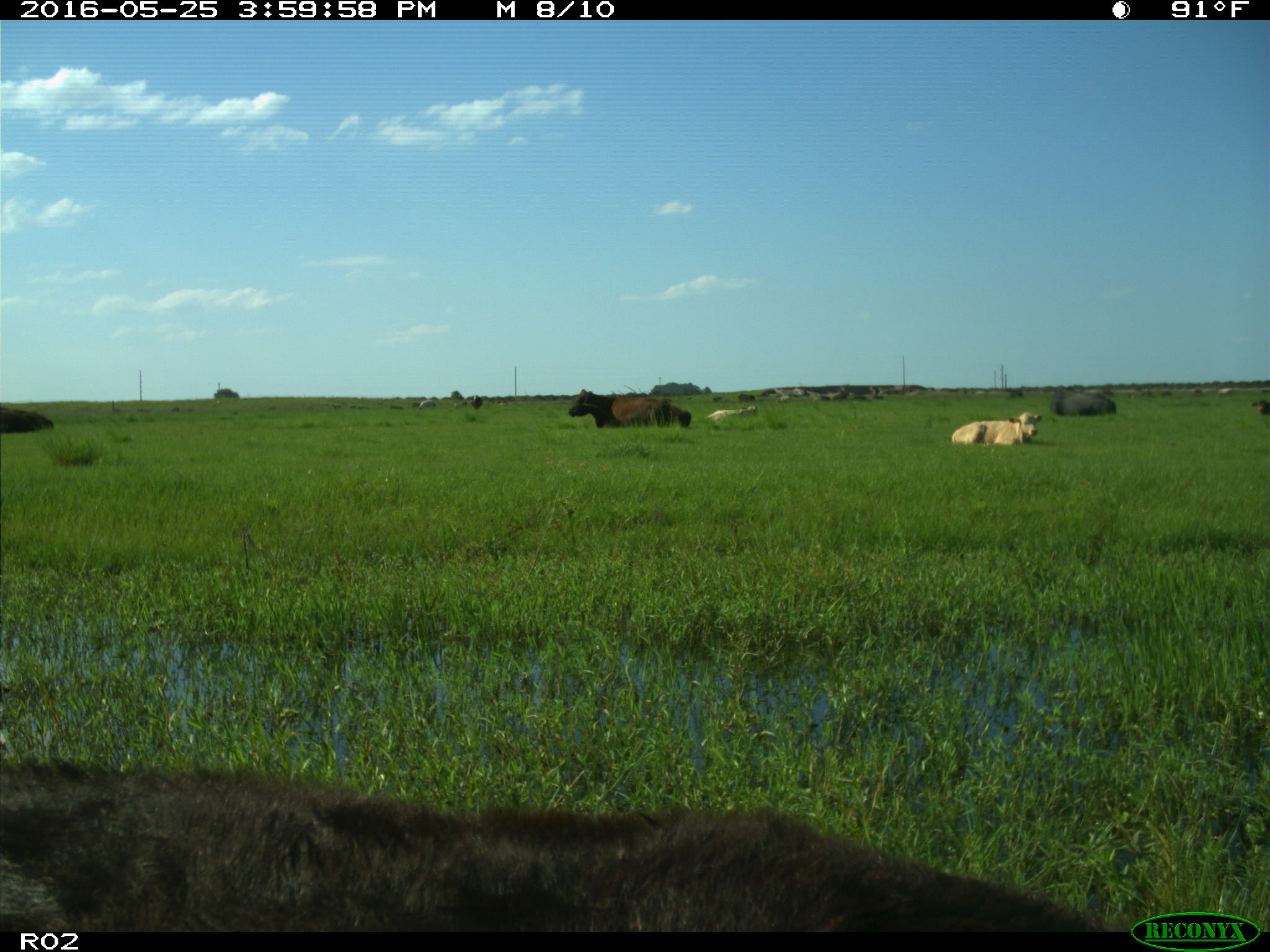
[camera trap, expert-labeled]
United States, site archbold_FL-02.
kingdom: Animalia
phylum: Chordata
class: Mammalia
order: Artiodactyla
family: Bovidae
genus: Bos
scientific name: Bos taurus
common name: domestic cow